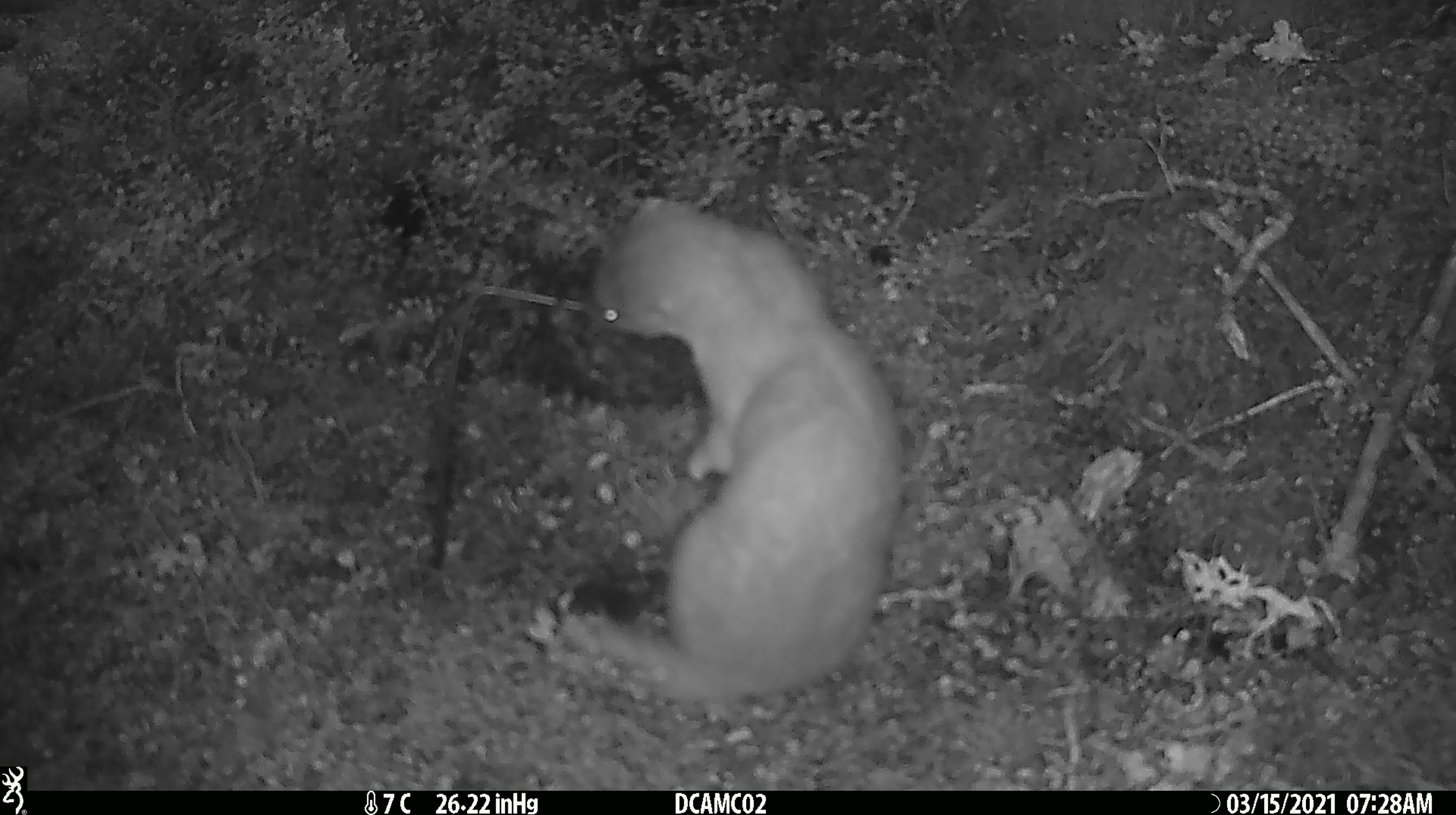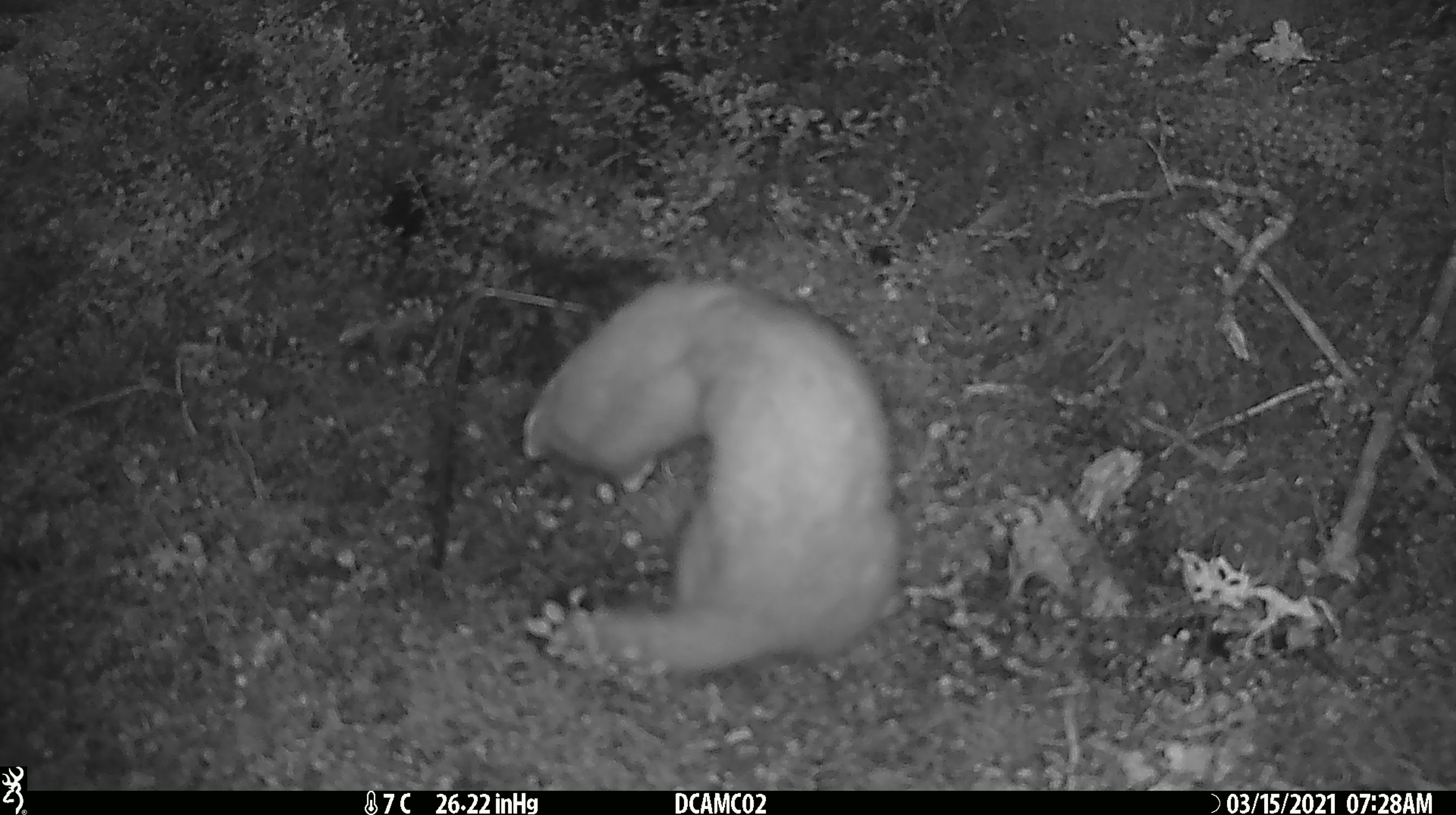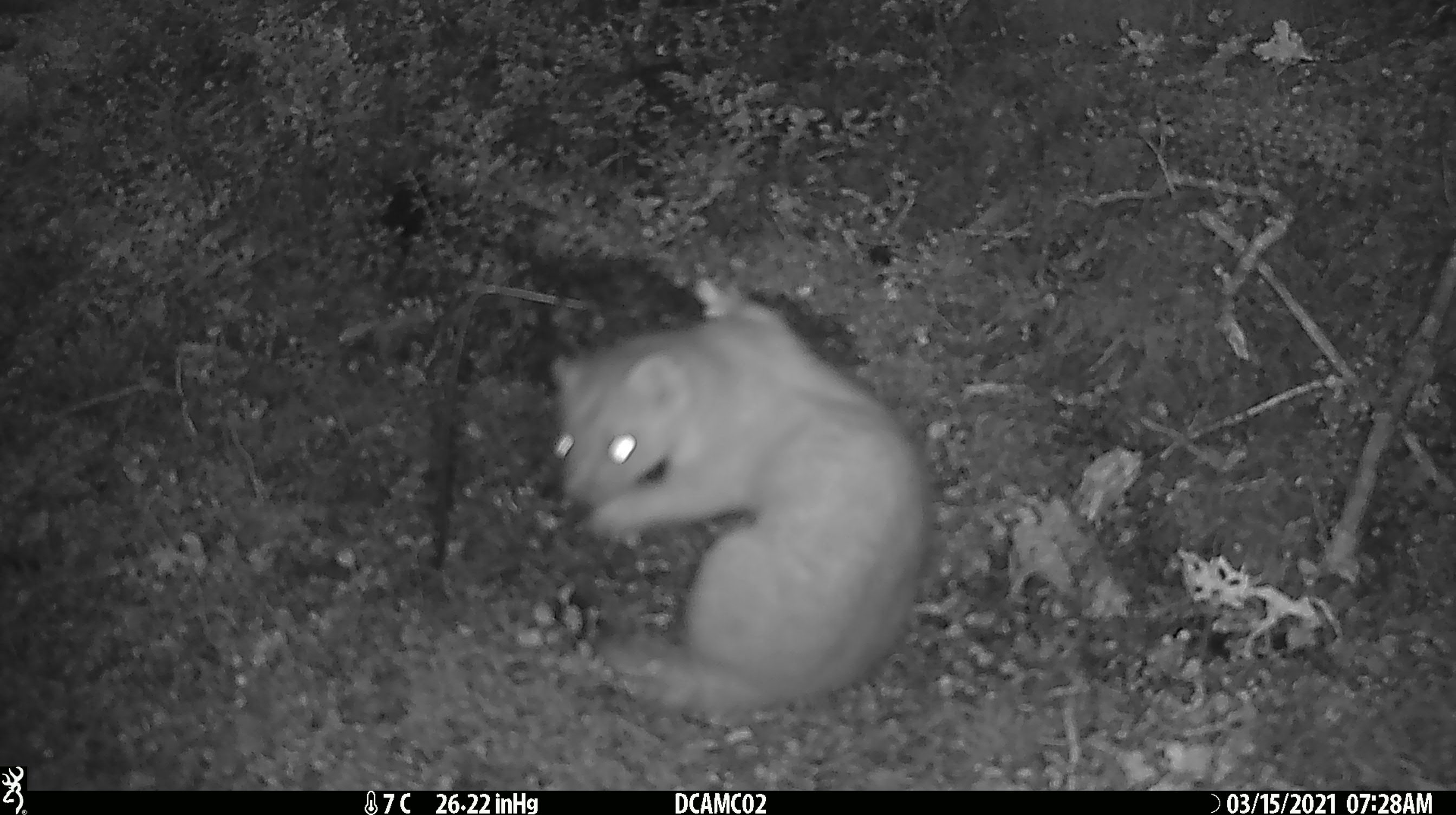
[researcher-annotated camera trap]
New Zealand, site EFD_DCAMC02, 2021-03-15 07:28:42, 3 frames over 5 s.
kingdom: Animalia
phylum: Chordata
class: Mammalia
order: Carnivora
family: Mustelidae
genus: Mustela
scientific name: Mustela erminea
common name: stoat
Stoat (Mustela erminea).